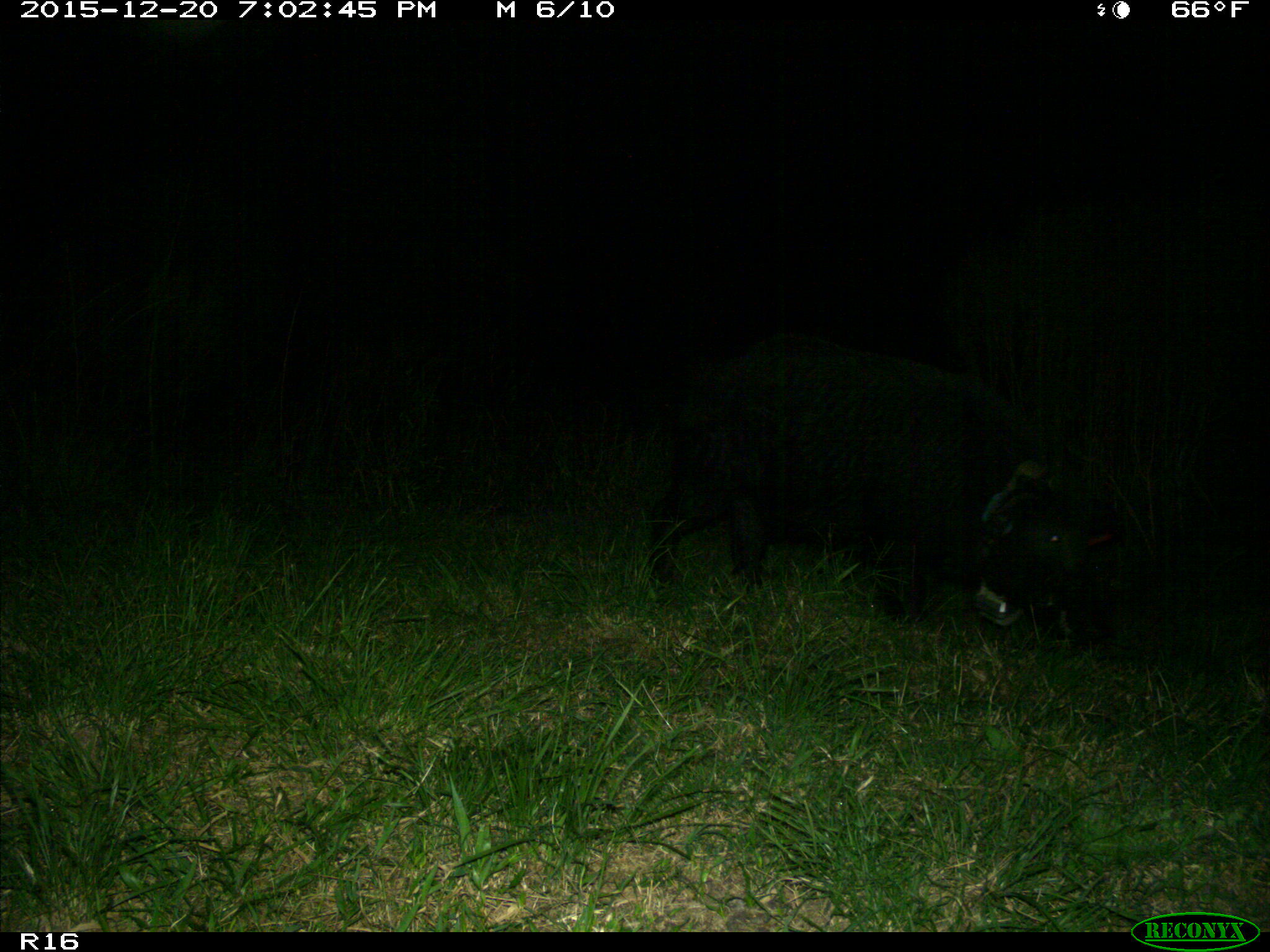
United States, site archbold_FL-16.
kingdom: Animalia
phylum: Chordata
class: Mammalia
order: Artiodactyla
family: Suidae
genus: Sus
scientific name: Sus scrofa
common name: wild boar